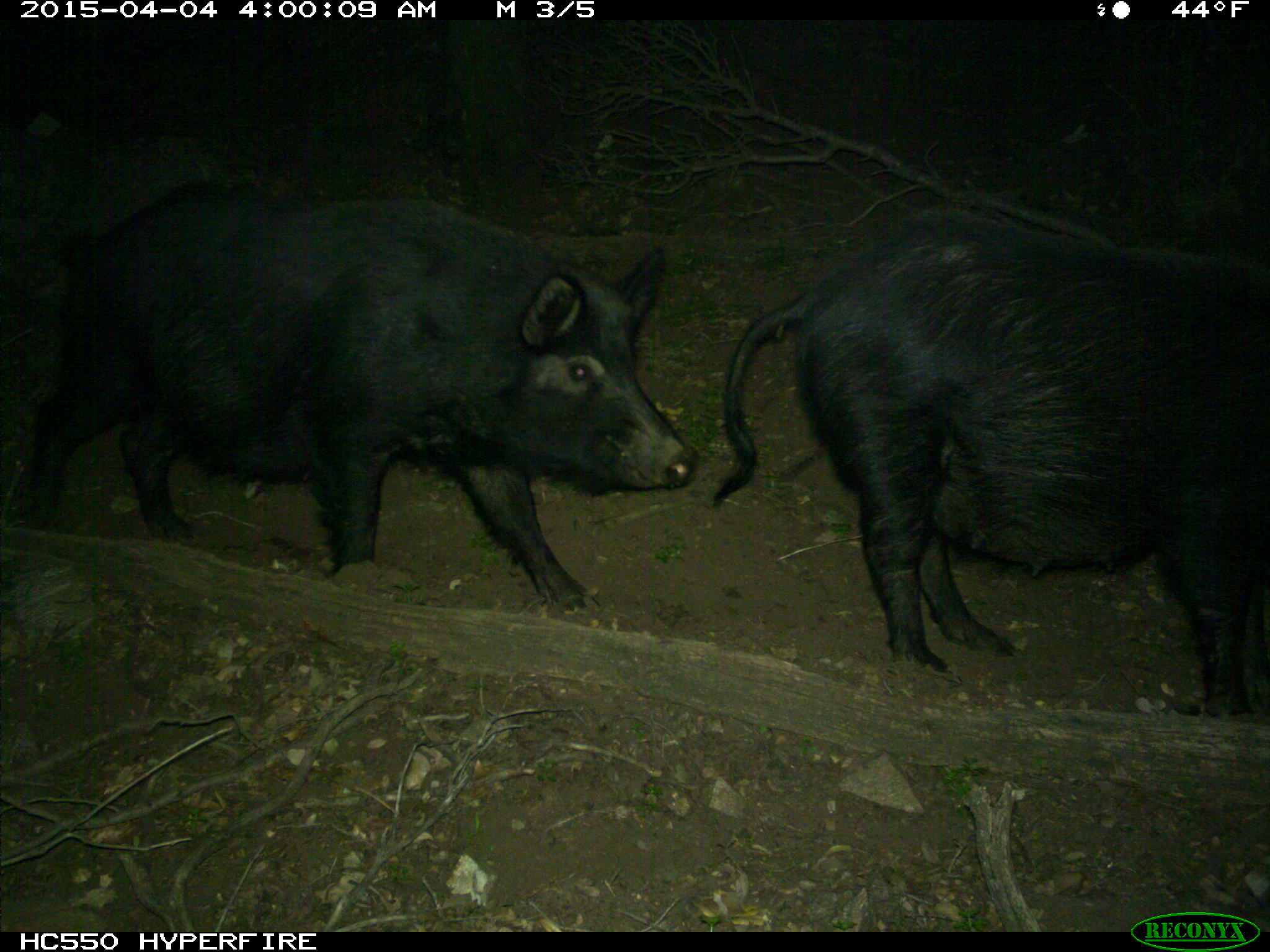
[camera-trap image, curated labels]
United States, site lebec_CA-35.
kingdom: Animalia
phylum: Chordata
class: Mammalia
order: Artiodactyla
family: Suidae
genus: Sus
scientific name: Sus scrofa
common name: wild boar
Sus scrofa (wild boar).